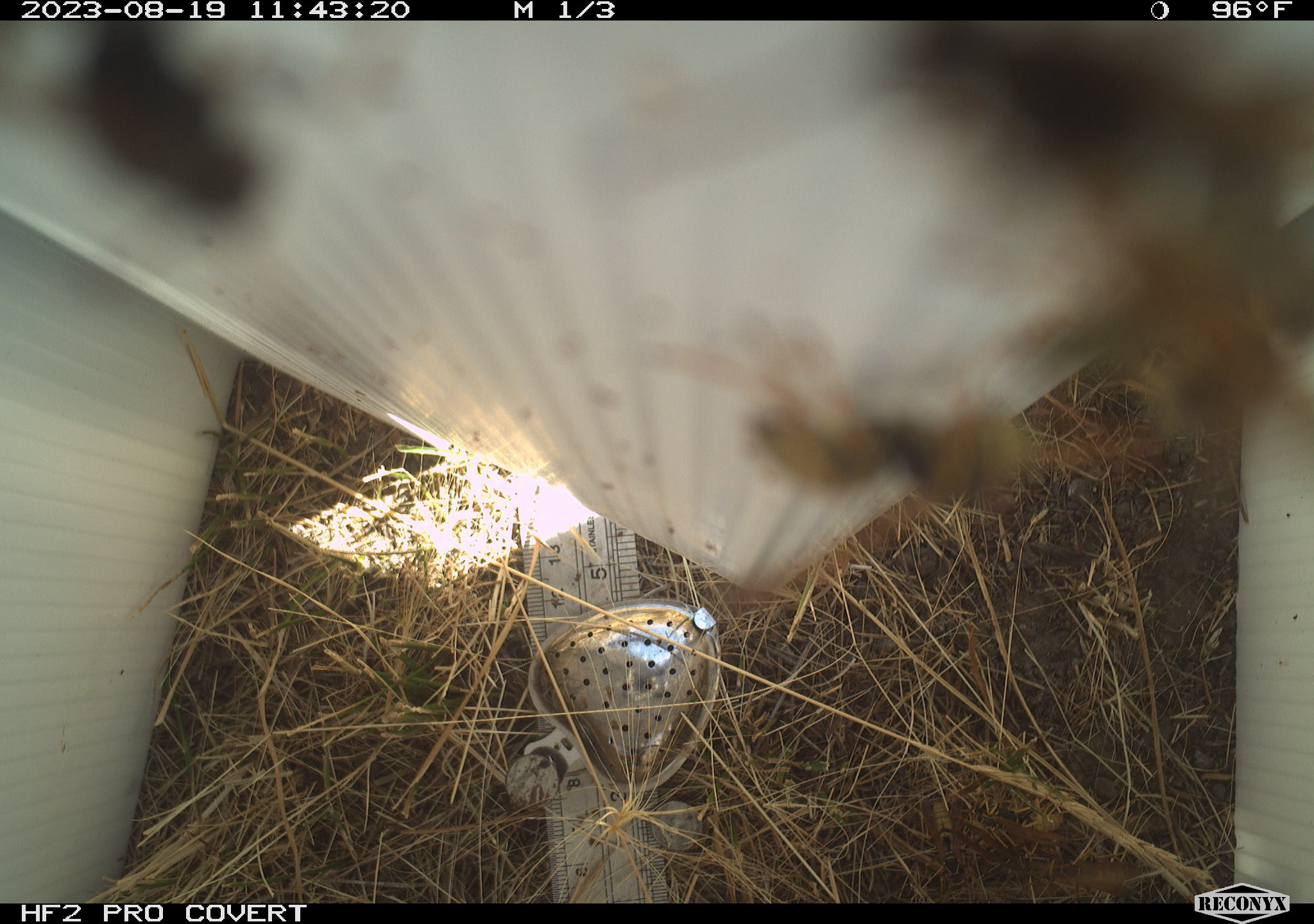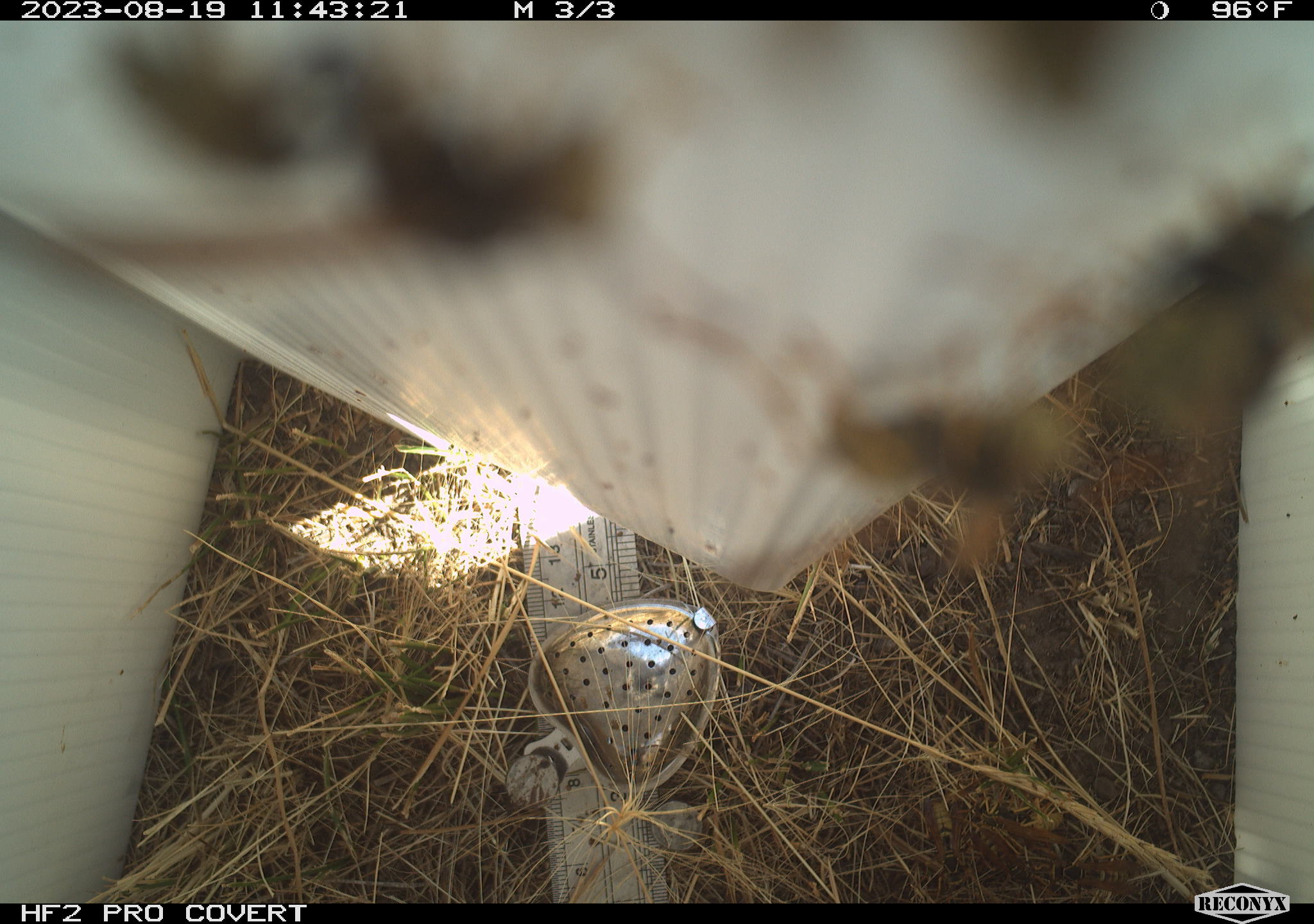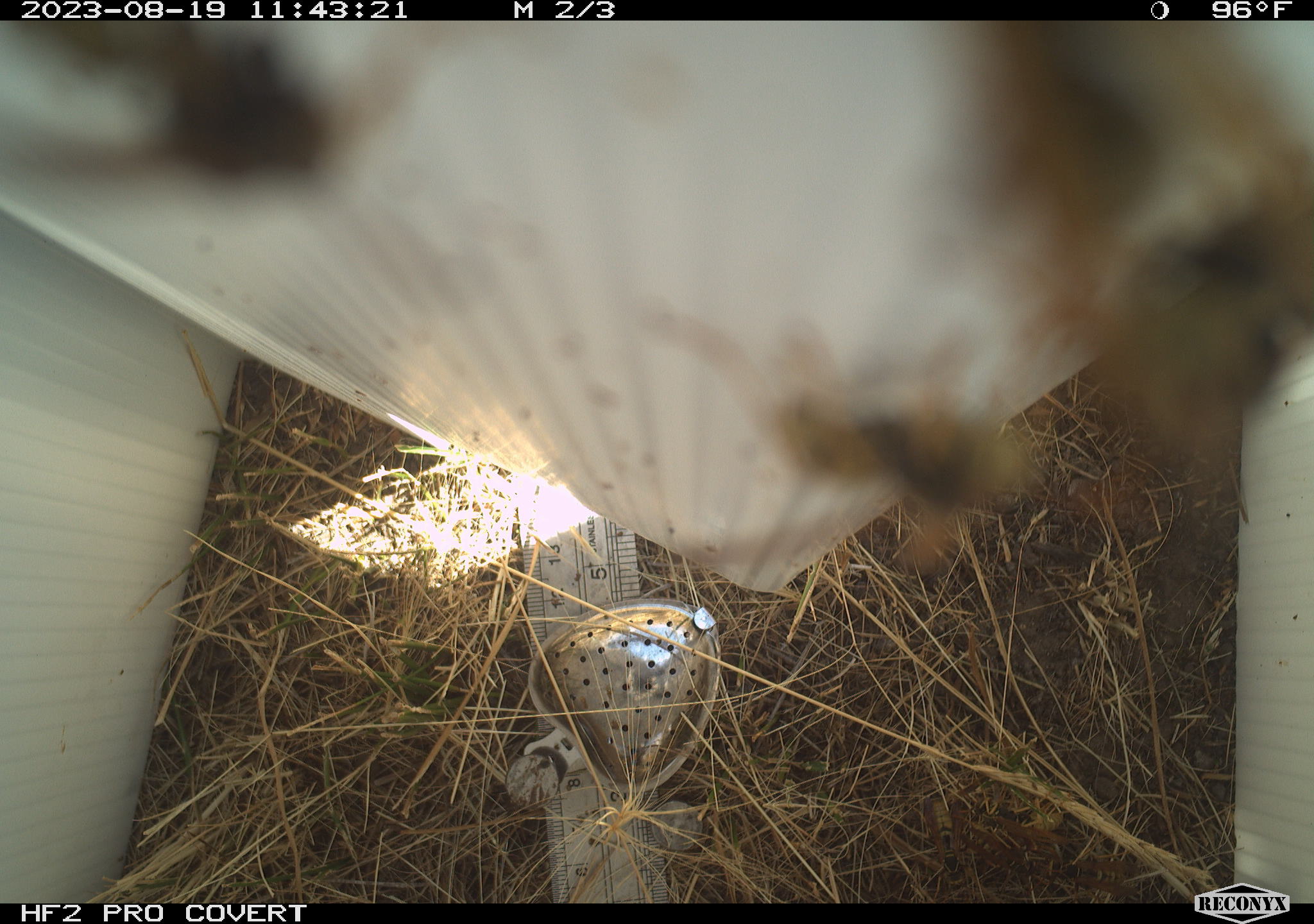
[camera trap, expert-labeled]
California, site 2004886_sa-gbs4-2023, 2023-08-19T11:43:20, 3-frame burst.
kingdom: Animalia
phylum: Arthropoda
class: Insecta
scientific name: Insecta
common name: insect